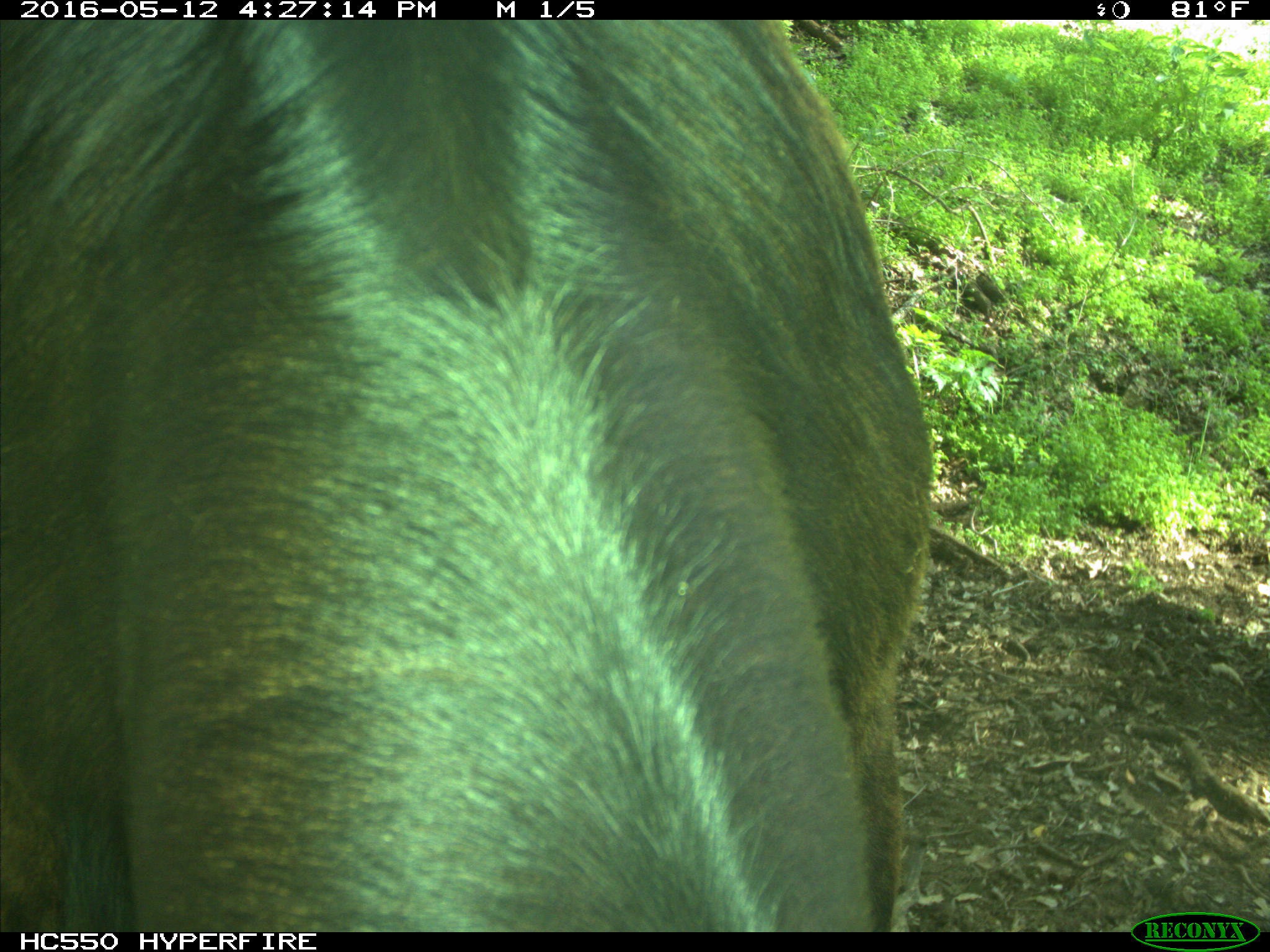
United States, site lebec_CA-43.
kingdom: Animalia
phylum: Chordata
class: Mammalia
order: Artiodactyla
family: Bovidae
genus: Bos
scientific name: Bos taurus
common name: domestic cow